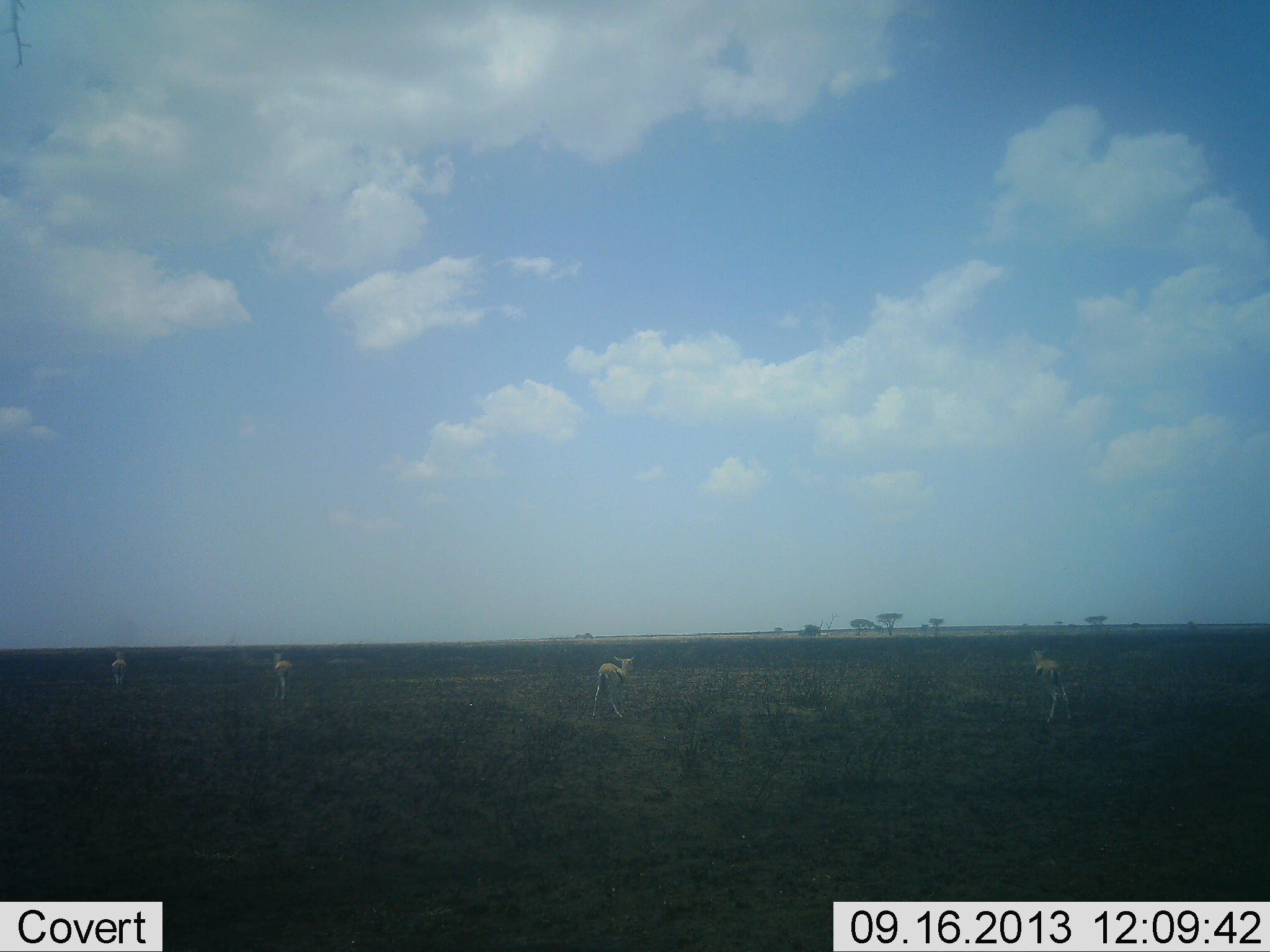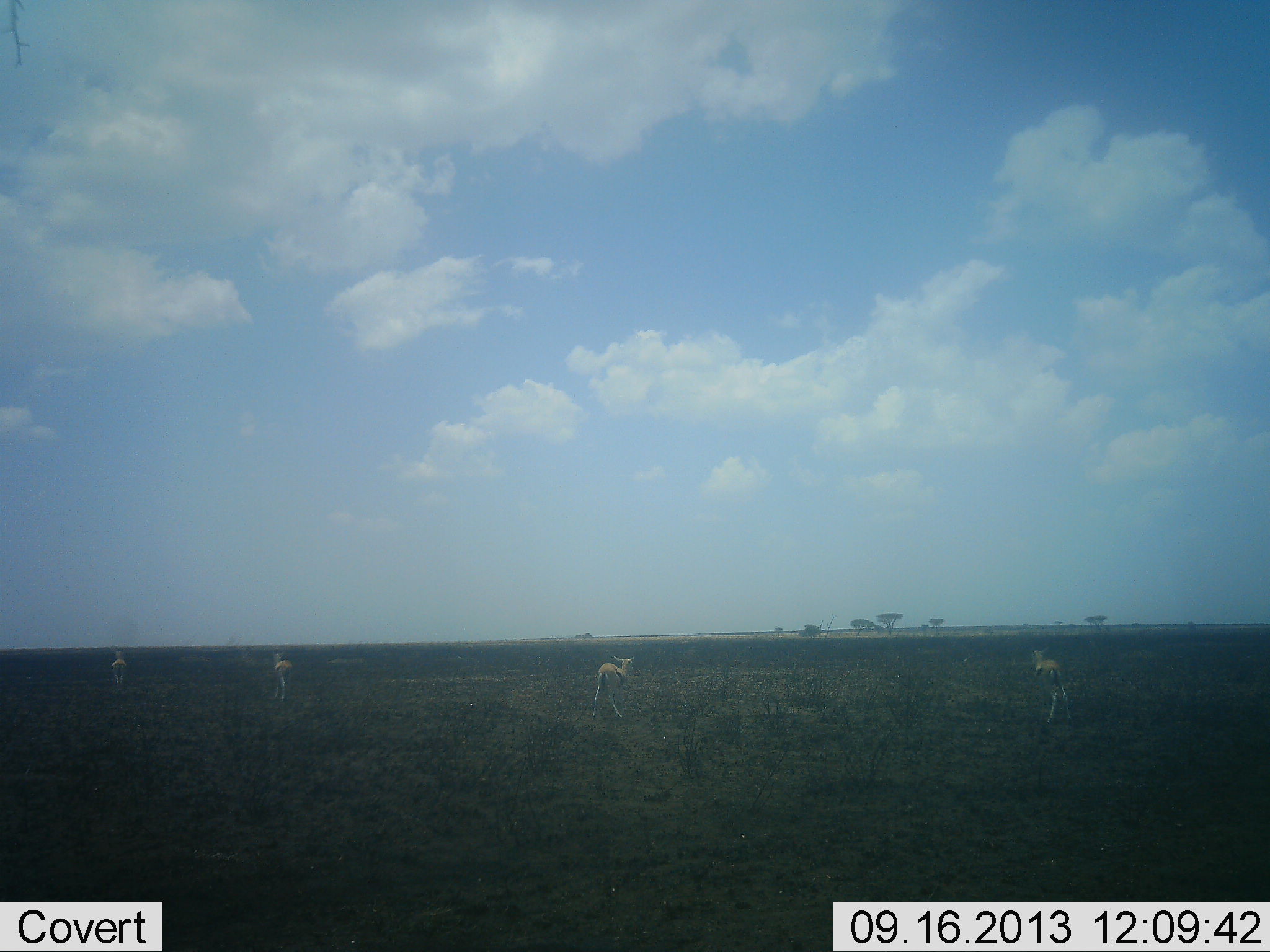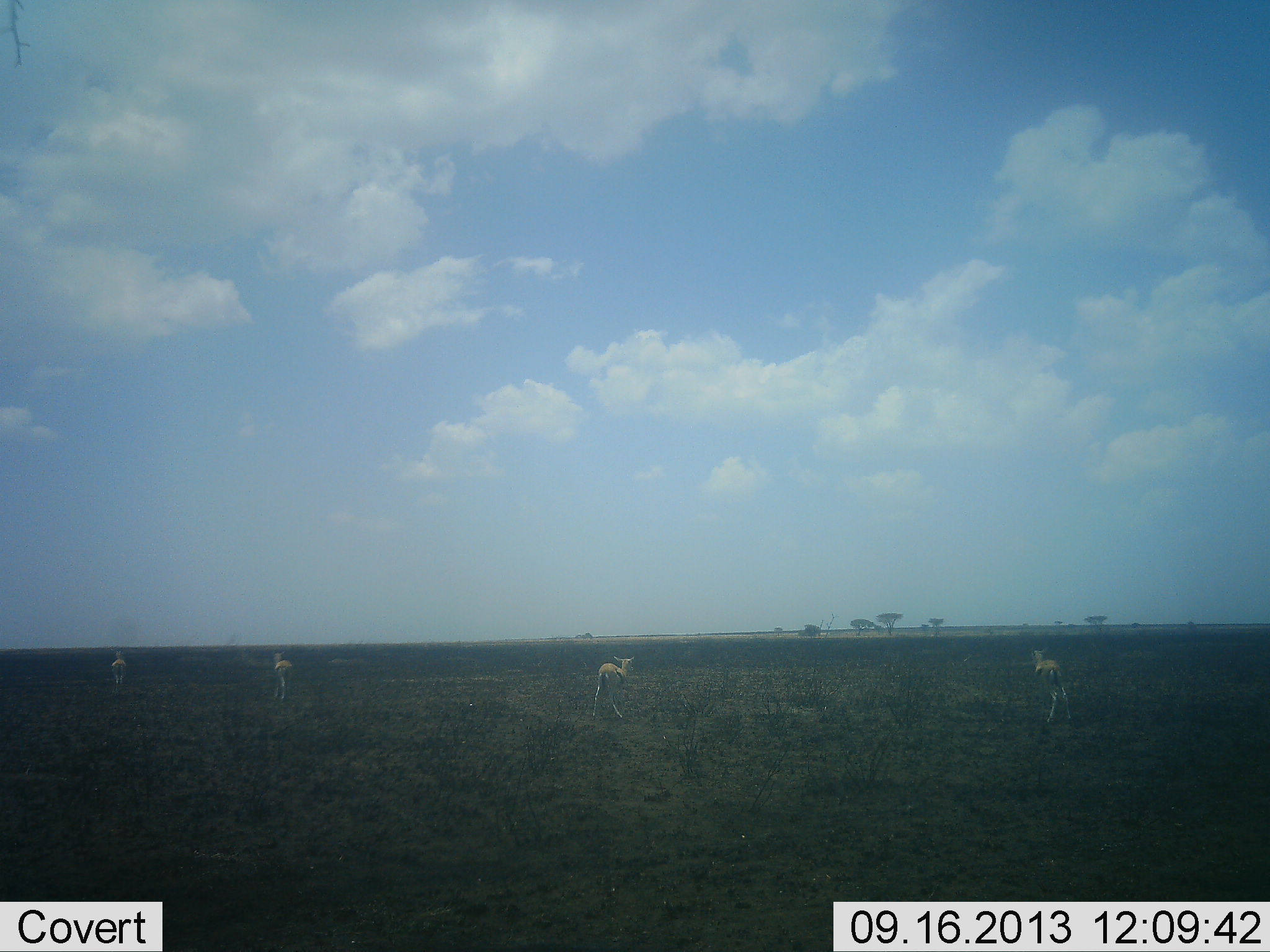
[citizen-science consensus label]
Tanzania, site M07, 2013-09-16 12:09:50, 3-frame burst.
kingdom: Animalia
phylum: Chordata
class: Mammalia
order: Artiodactyla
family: Bovidae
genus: Eudorcas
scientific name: Eudorcas thomsonii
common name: thomson's gazelle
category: gazellethomsons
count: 4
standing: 92%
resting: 0%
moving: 4%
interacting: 0%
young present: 0%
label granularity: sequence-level